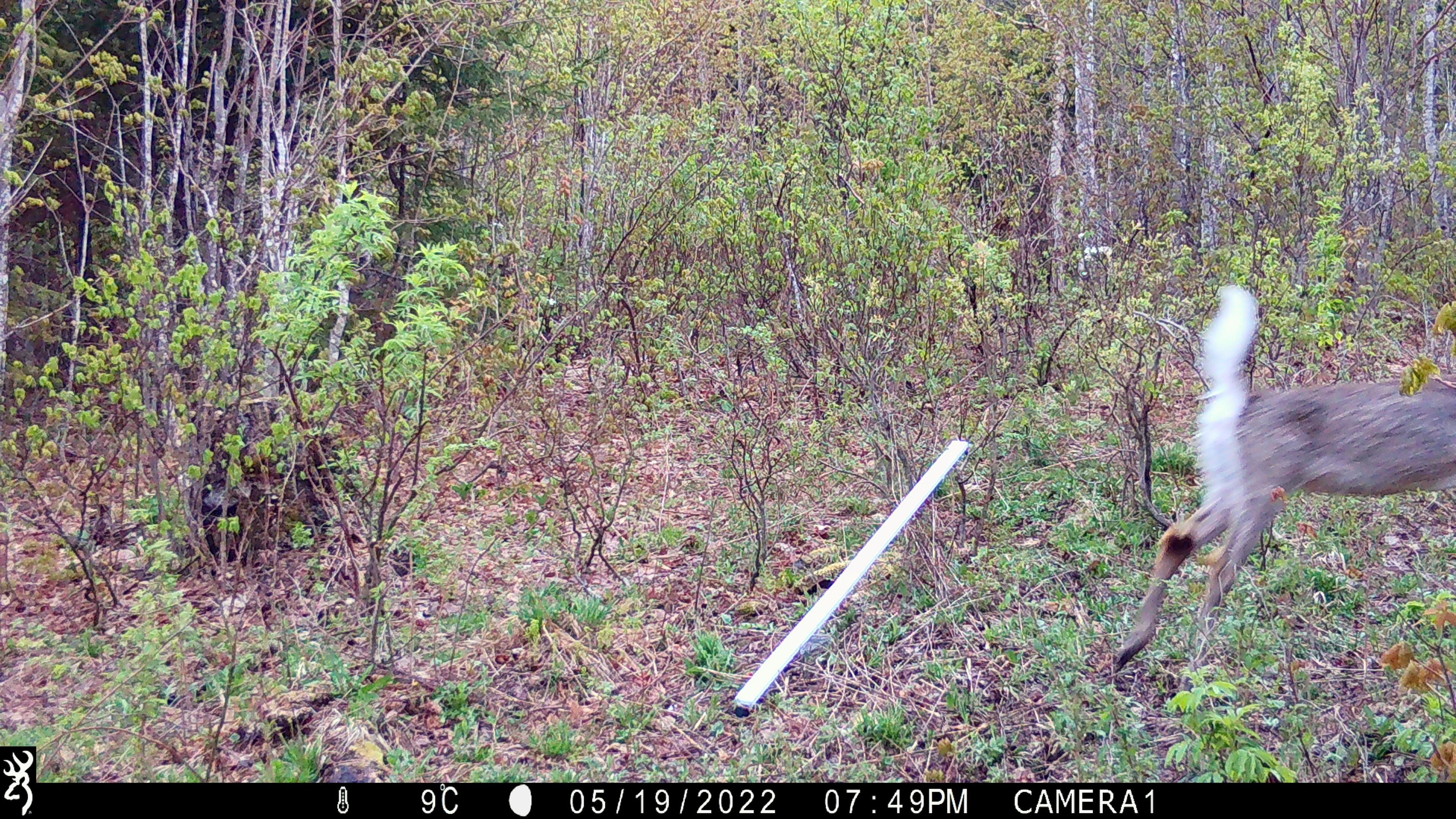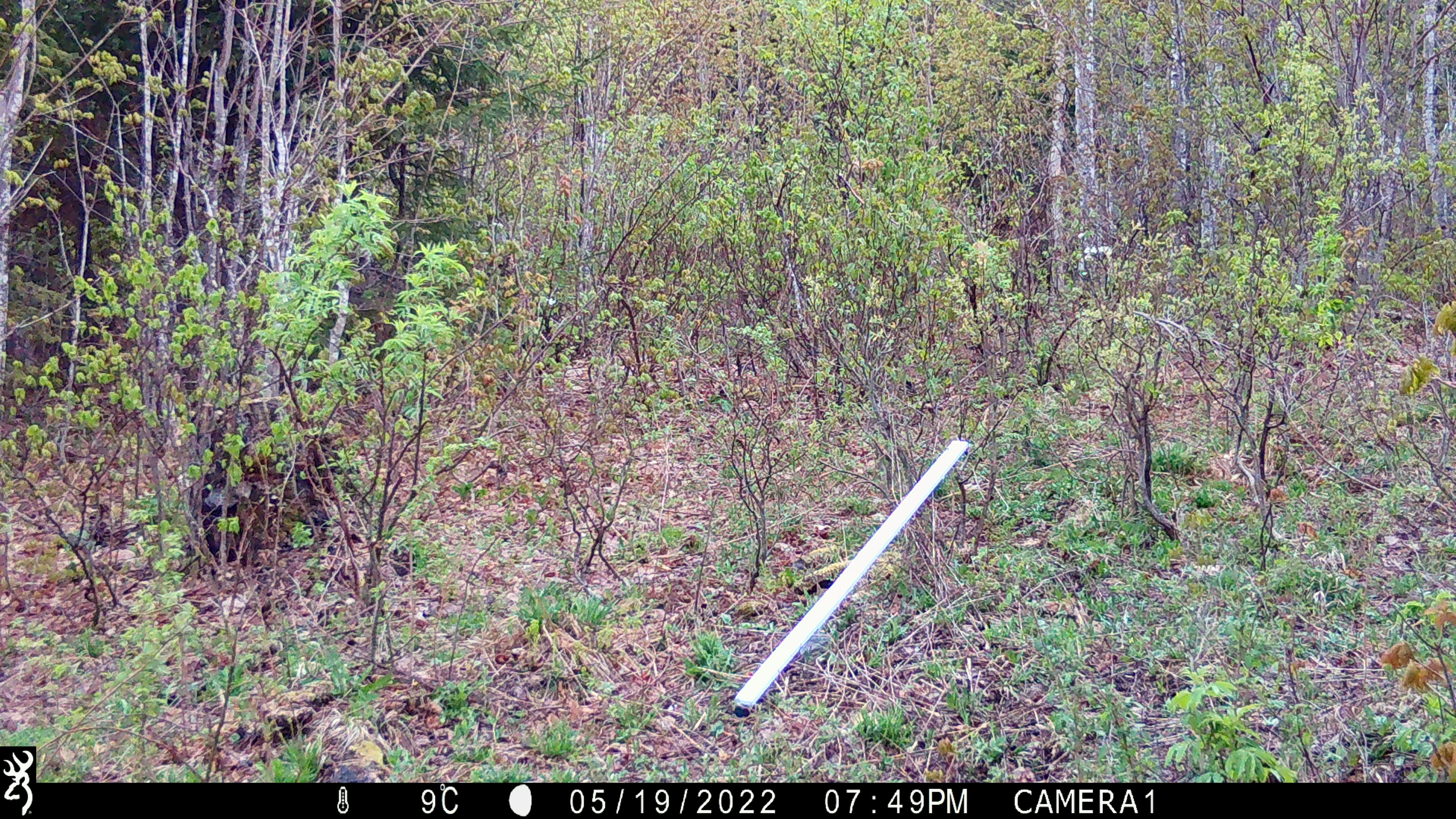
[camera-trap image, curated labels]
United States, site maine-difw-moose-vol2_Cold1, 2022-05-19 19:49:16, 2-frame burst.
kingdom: Animalia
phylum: Chordata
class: Mammalia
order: Artiodactyla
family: Cervidae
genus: Odocoileus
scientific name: Odocoileus virginianus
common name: white-tailed deer